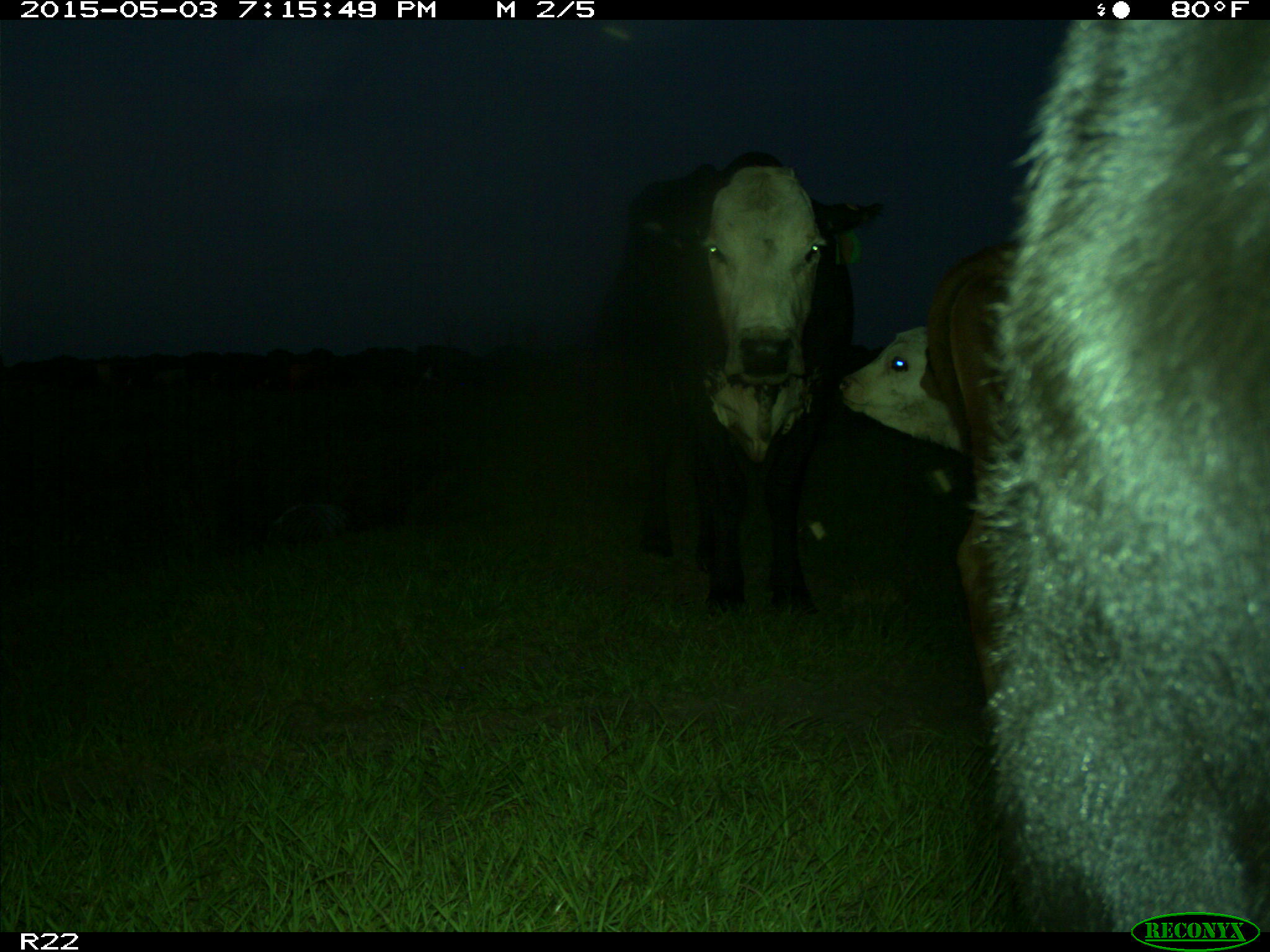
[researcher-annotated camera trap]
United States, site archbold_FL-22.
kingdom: Animalia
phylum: Chordata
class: Mammalia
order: Artiodactyla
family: Bovidae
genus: Bos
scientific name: Bos taurus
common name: domestic cow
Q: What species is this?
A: Bos taurus (domestic cow).